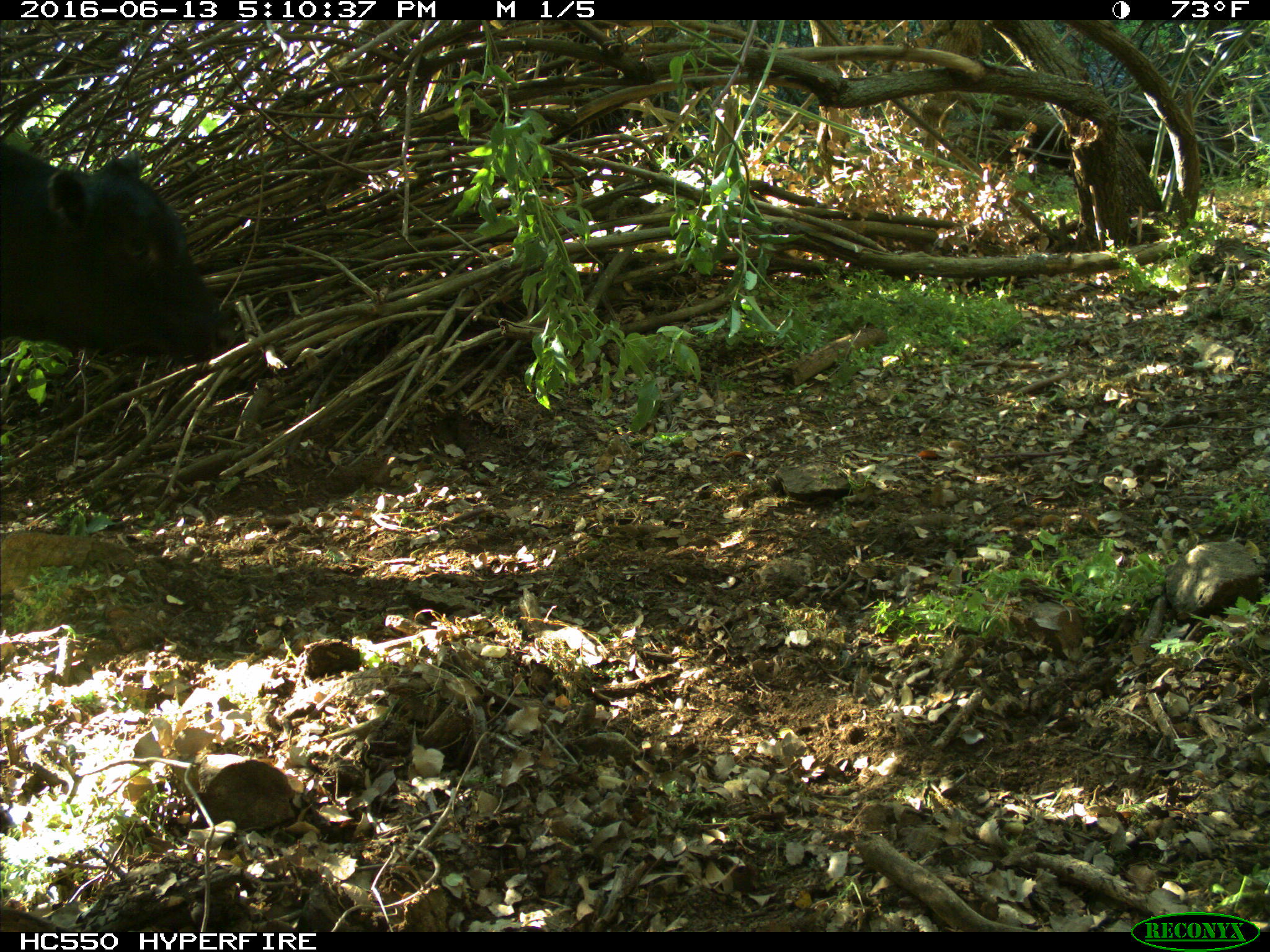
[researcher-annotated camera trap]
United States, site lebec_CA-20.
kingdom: Animalia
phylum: Chordata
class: Mammalia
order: Artiodactyla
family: Bovidae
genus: Bos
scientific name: Bos taurus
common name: domestic cow